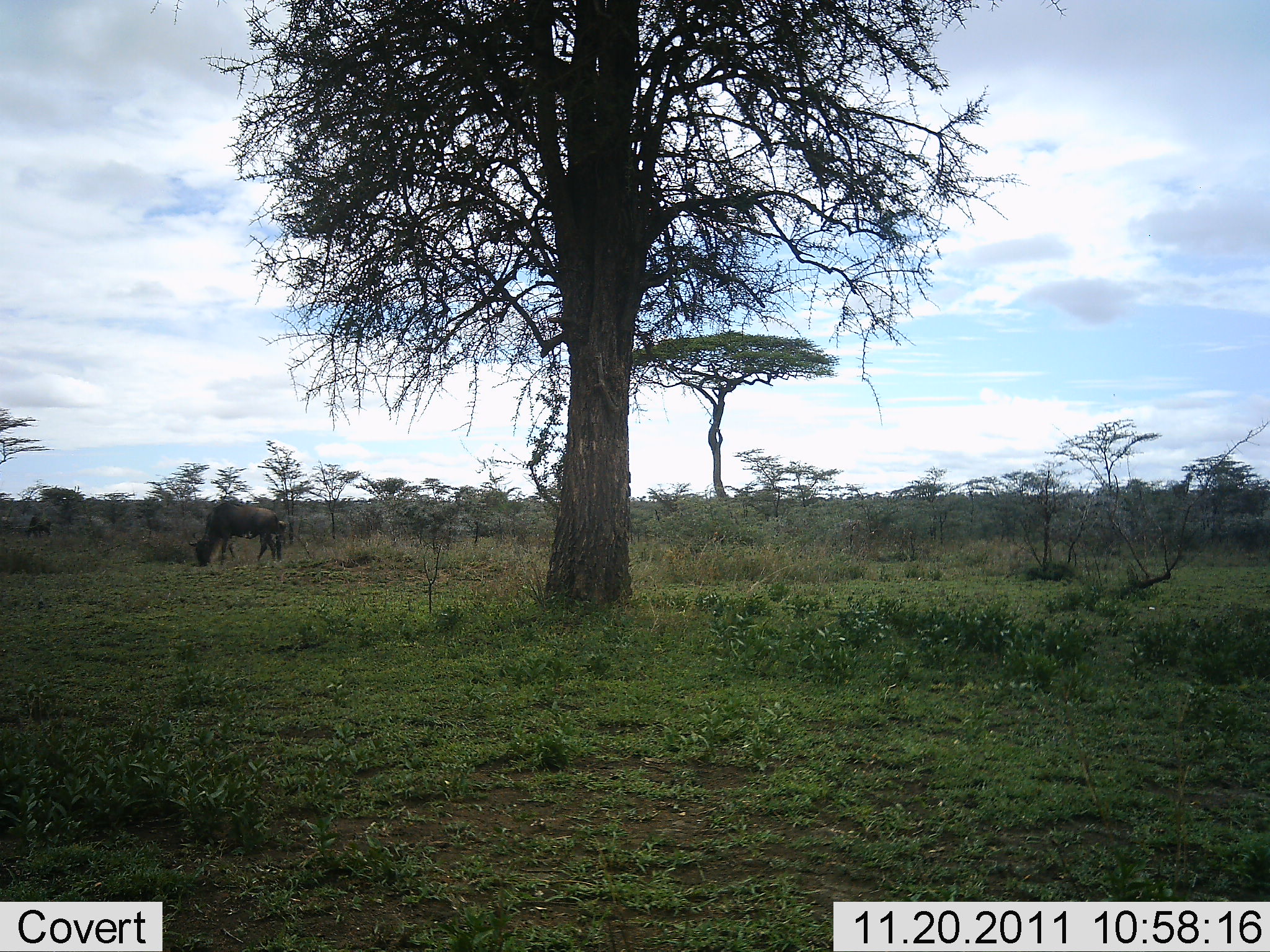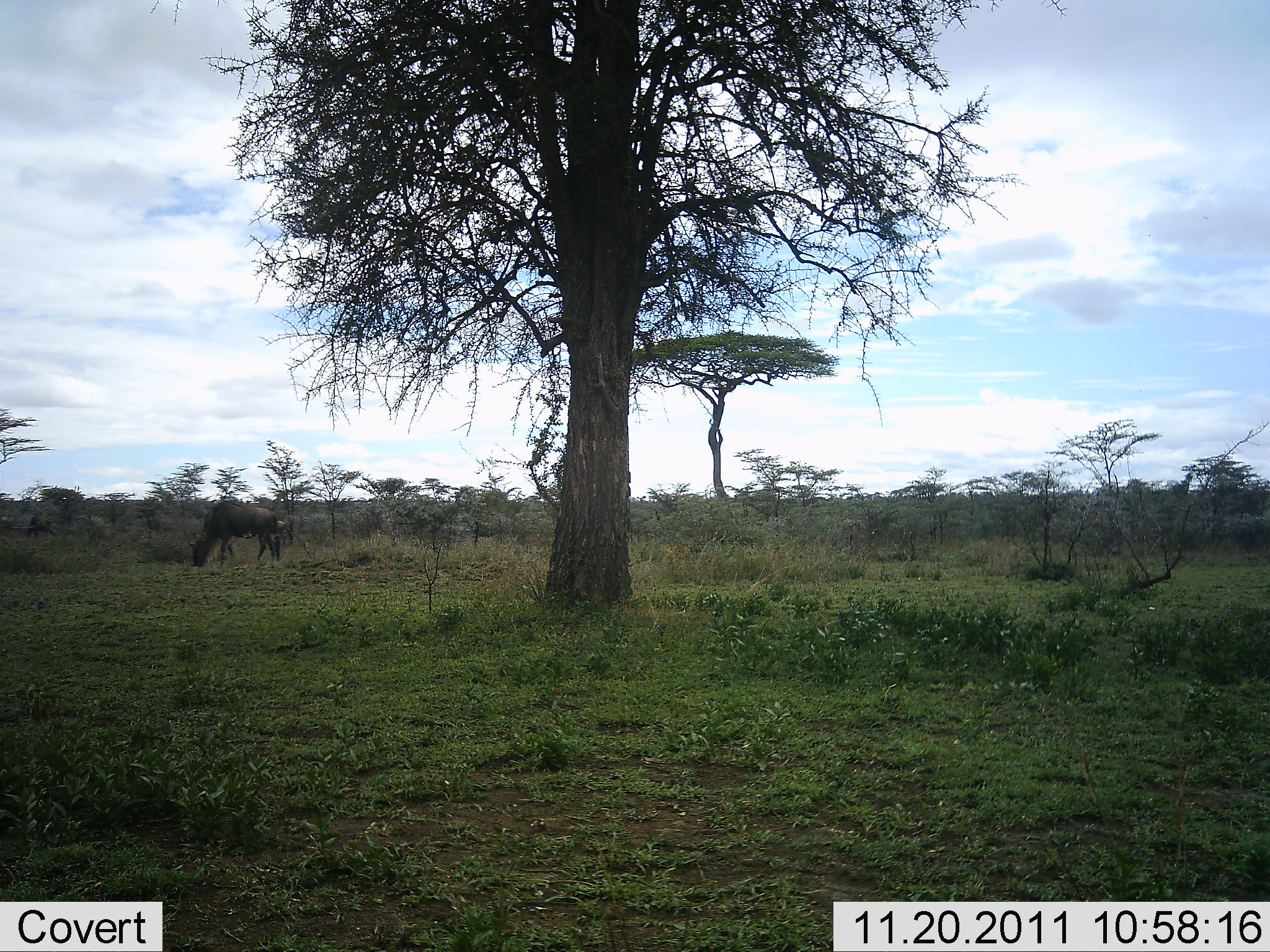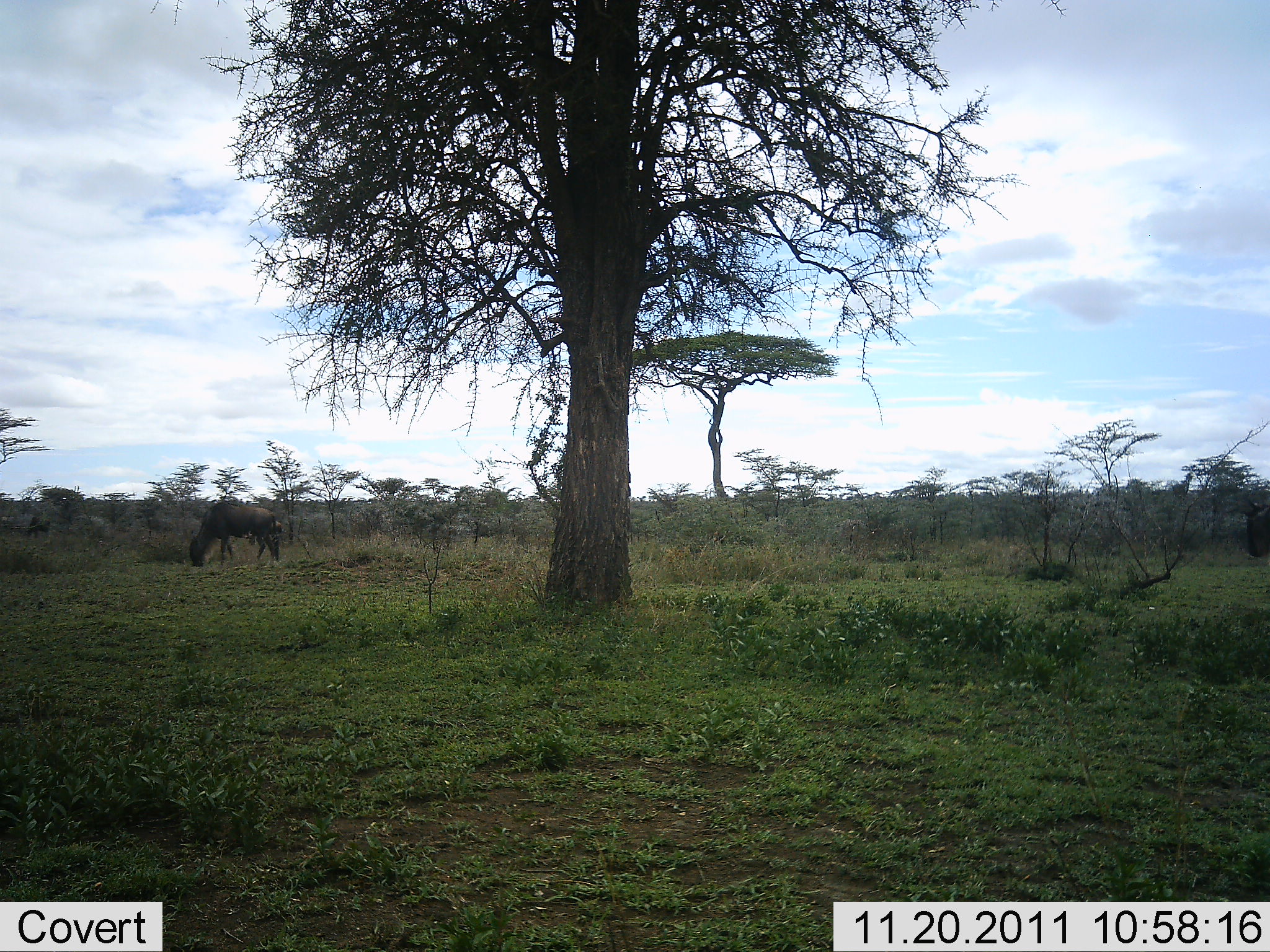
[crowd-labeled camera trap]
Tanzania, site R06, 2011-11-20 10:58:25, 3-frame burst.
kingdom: Animalia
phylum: Chordata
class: Mammalia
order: Artiodactyla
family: Bovidae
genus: Connochaetes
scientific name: Connochaetes taurinus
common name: blue wildebeest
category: wildebeest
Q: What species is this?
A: Wildebeest (blue wildebeest) (Connochaetes taurinus).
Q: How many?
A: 1.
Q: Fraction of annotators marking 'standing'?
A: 14%.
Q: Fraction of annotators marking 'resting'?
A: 0%.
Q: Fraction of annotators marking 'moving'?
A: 21%.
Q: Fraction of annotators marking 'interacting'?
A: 0%.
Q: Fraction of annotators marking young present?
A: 0%.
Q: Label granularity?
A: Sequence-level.